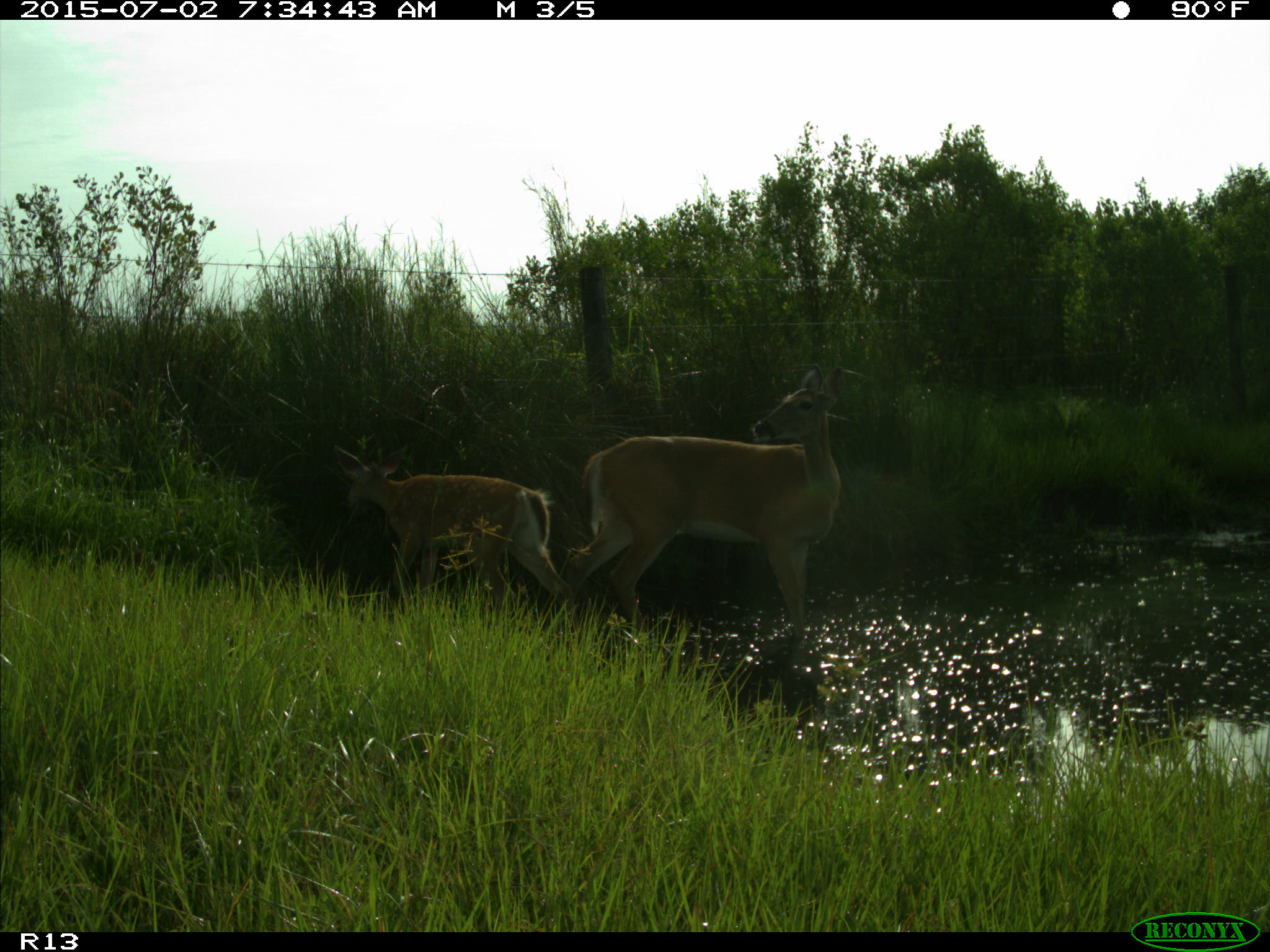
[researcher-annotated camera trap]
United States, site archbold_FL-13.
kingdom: Animalia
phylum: Chordata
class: Mammalia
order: Artiodactyla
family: Cervidae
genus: Odocoileus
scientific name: Odocoileus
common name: deer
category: unidentified deer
Unidentified deer (deer) (Odocoileus).